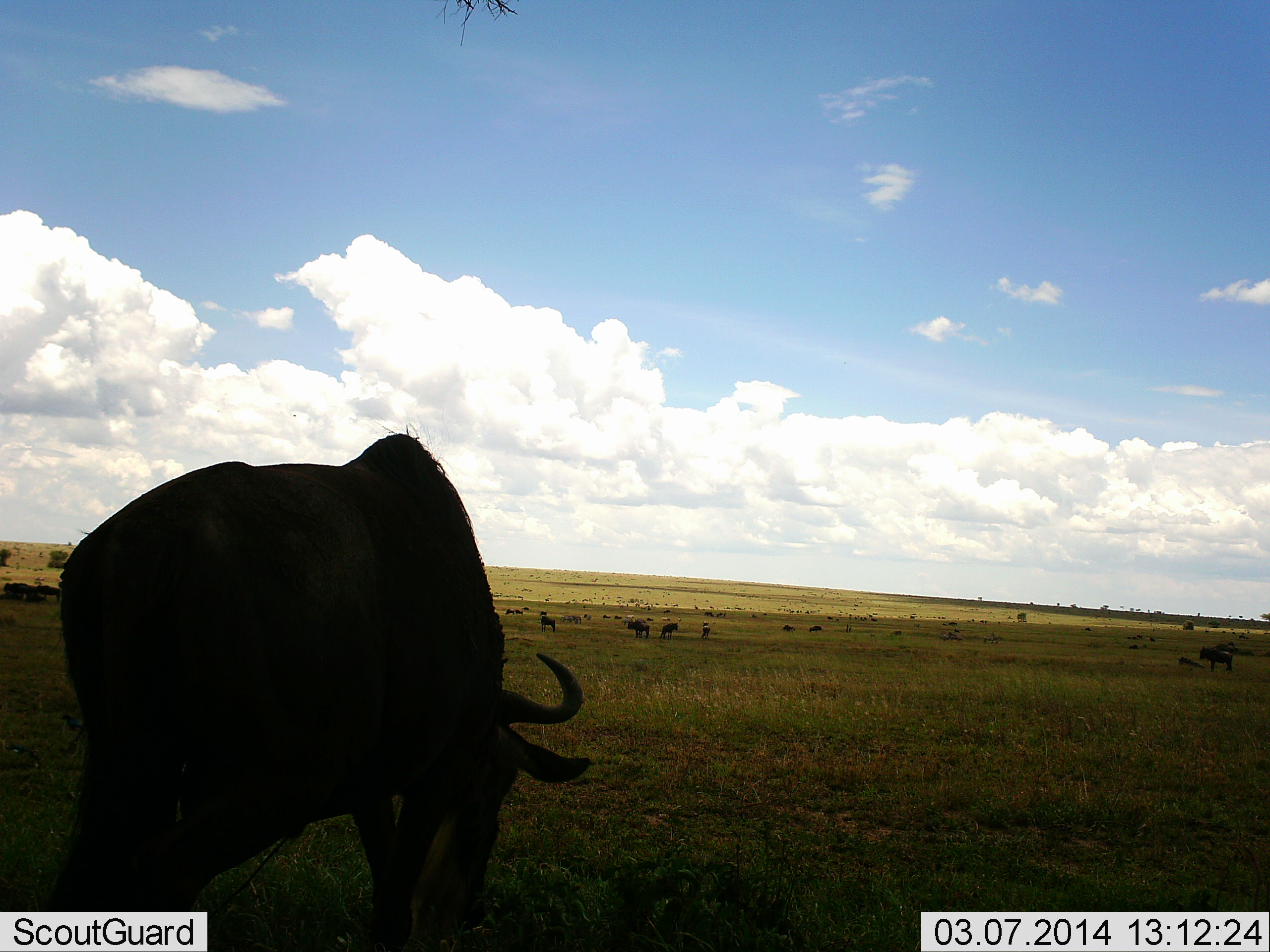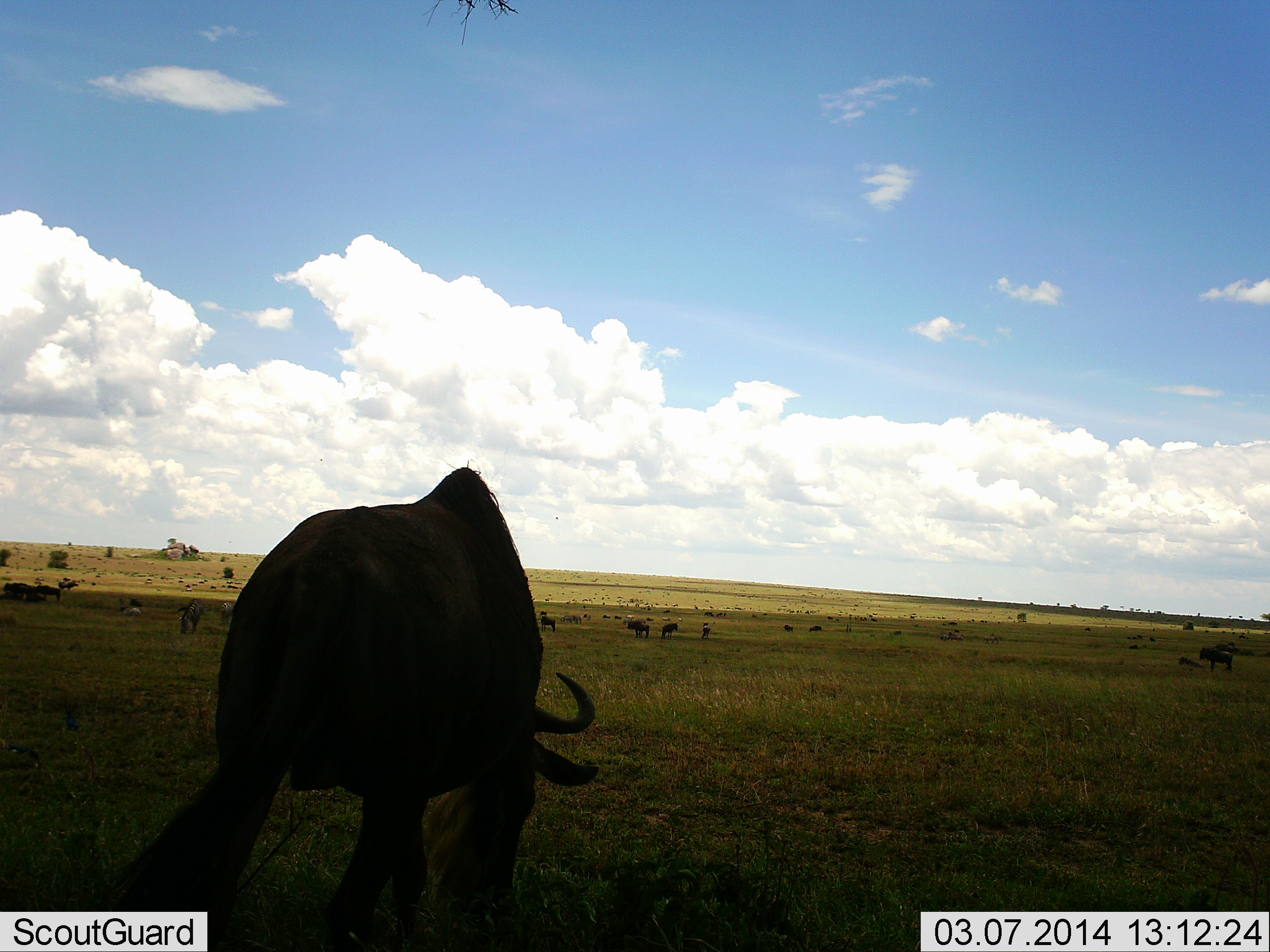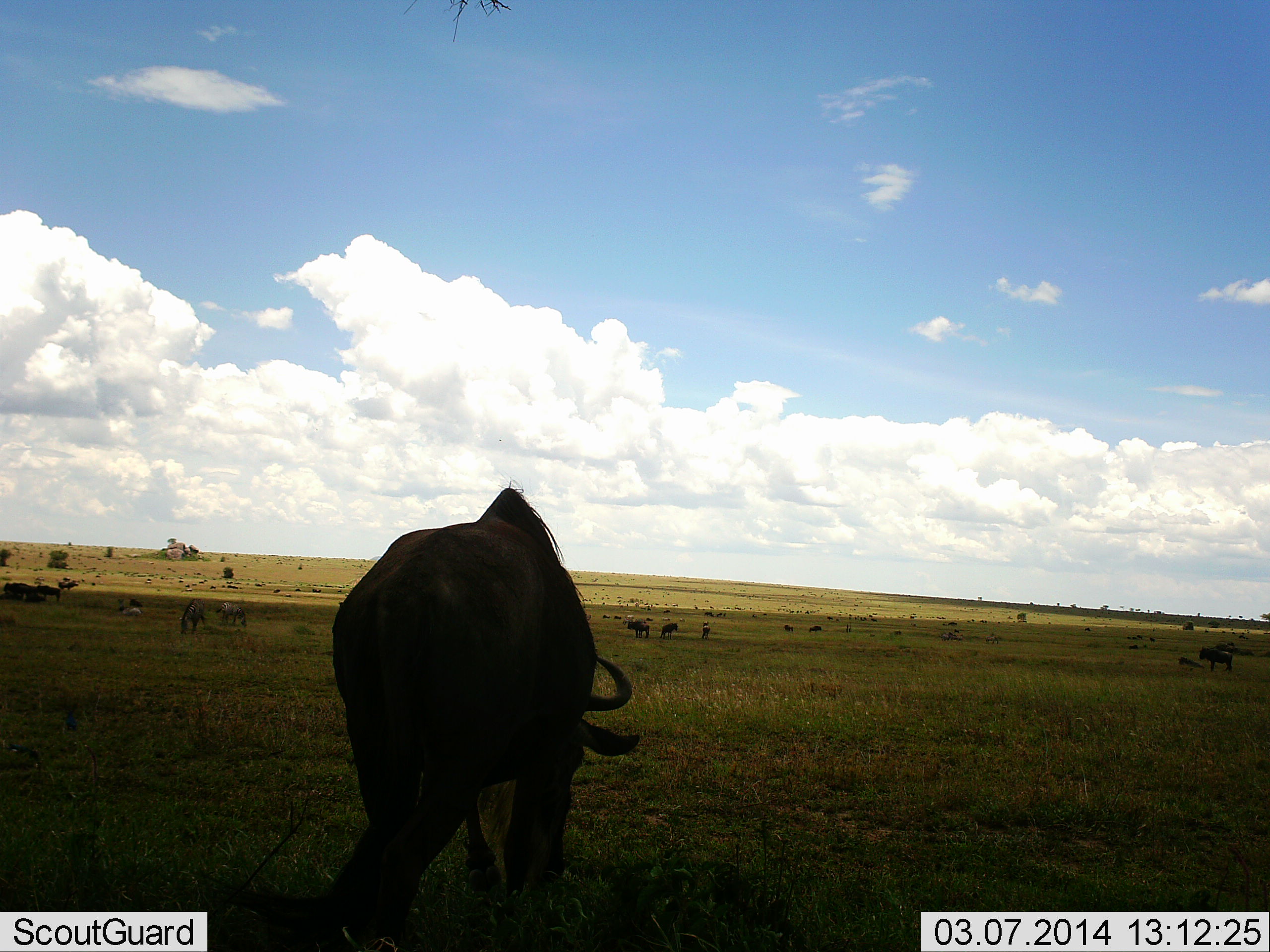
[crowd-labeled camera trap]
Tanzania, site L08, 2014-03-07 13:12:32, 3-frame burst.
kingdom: Animalia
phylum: Chordata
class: Mammalia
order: Artiodactyla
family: Bovidae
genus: Connochaetes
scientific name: Connochaetes taurinus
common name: blue wildebeest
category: wildebeest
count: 11-50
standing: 60%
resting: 20%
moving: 80%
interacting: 10%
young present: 0%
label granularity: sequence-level